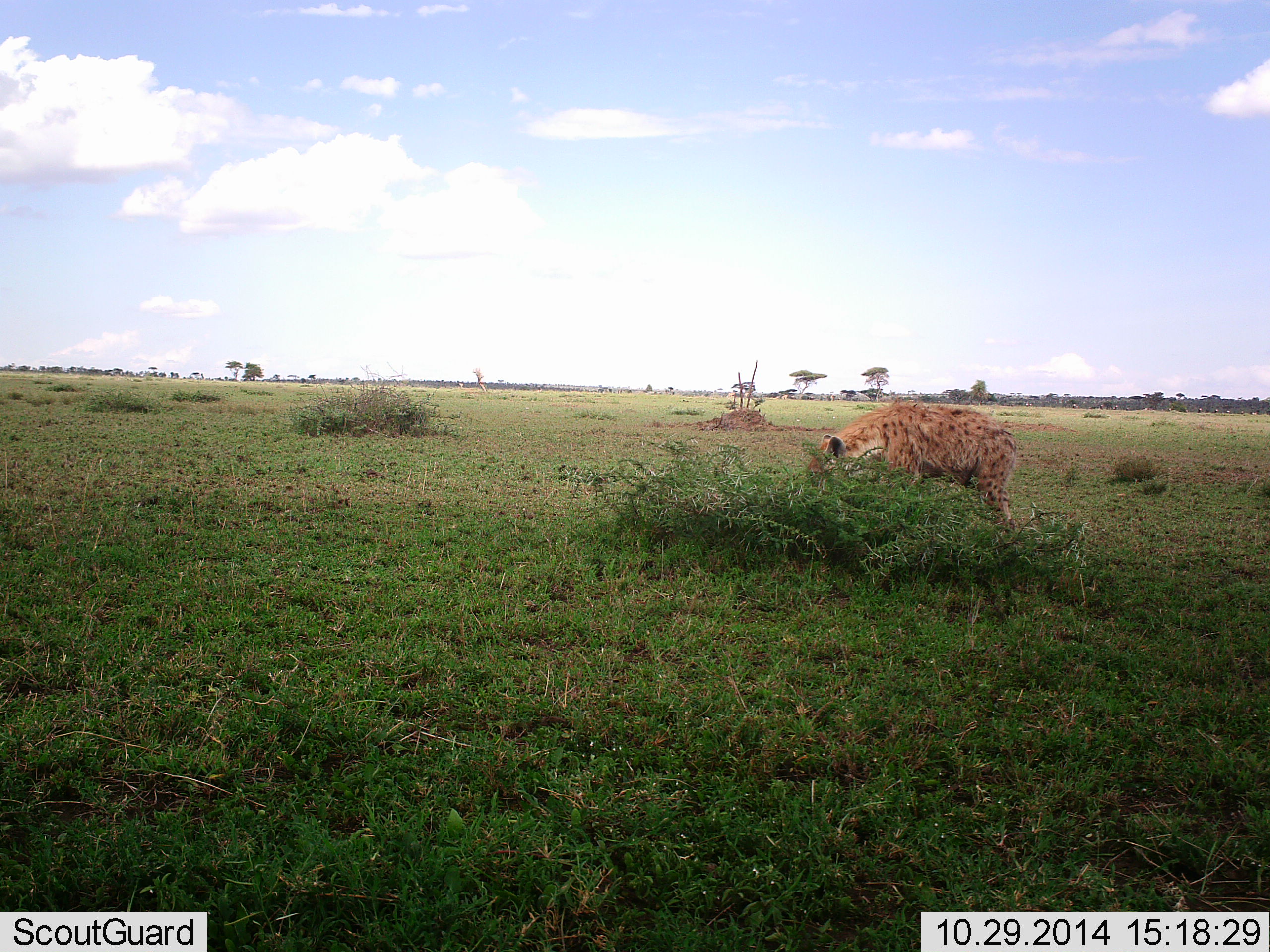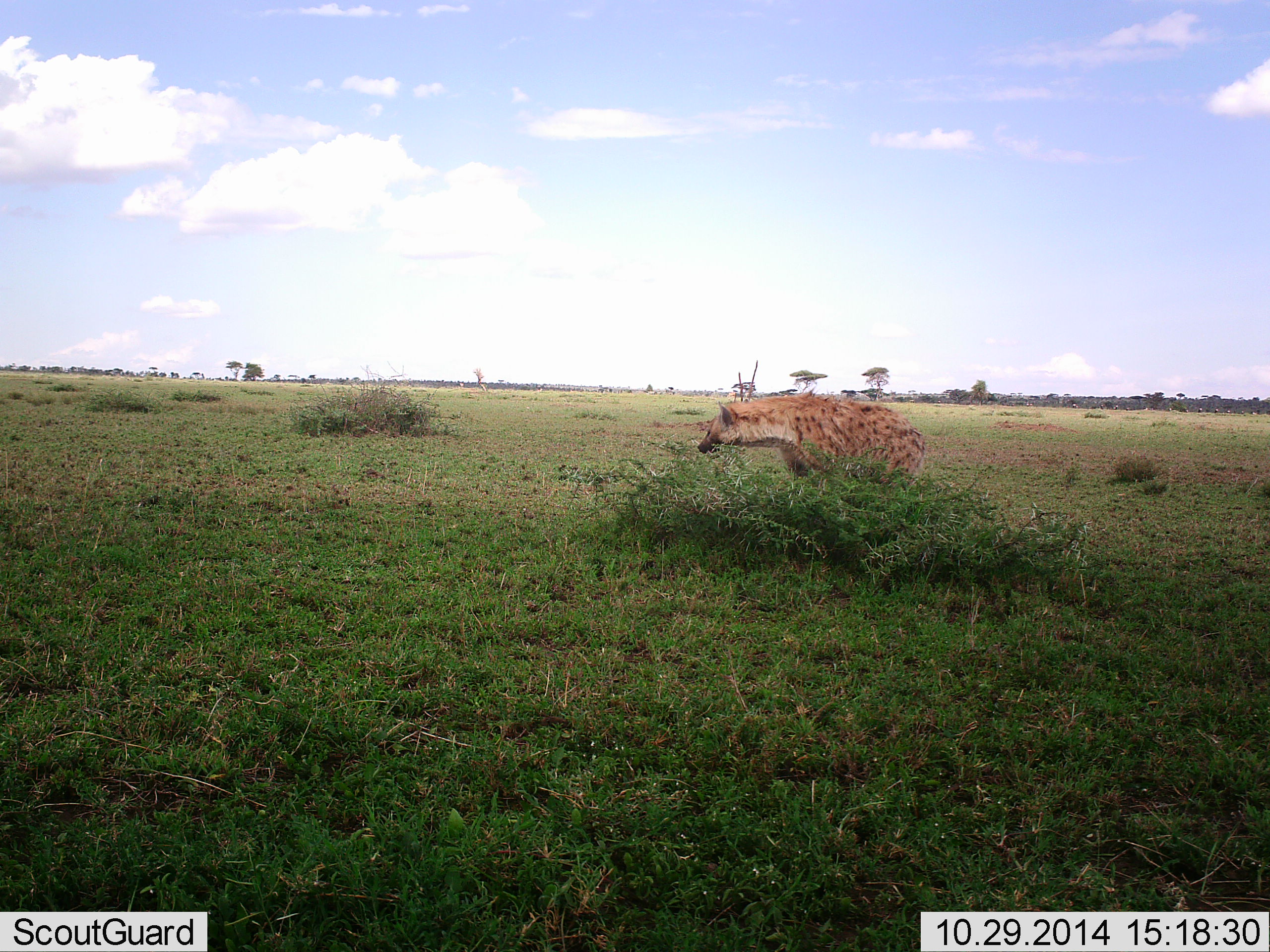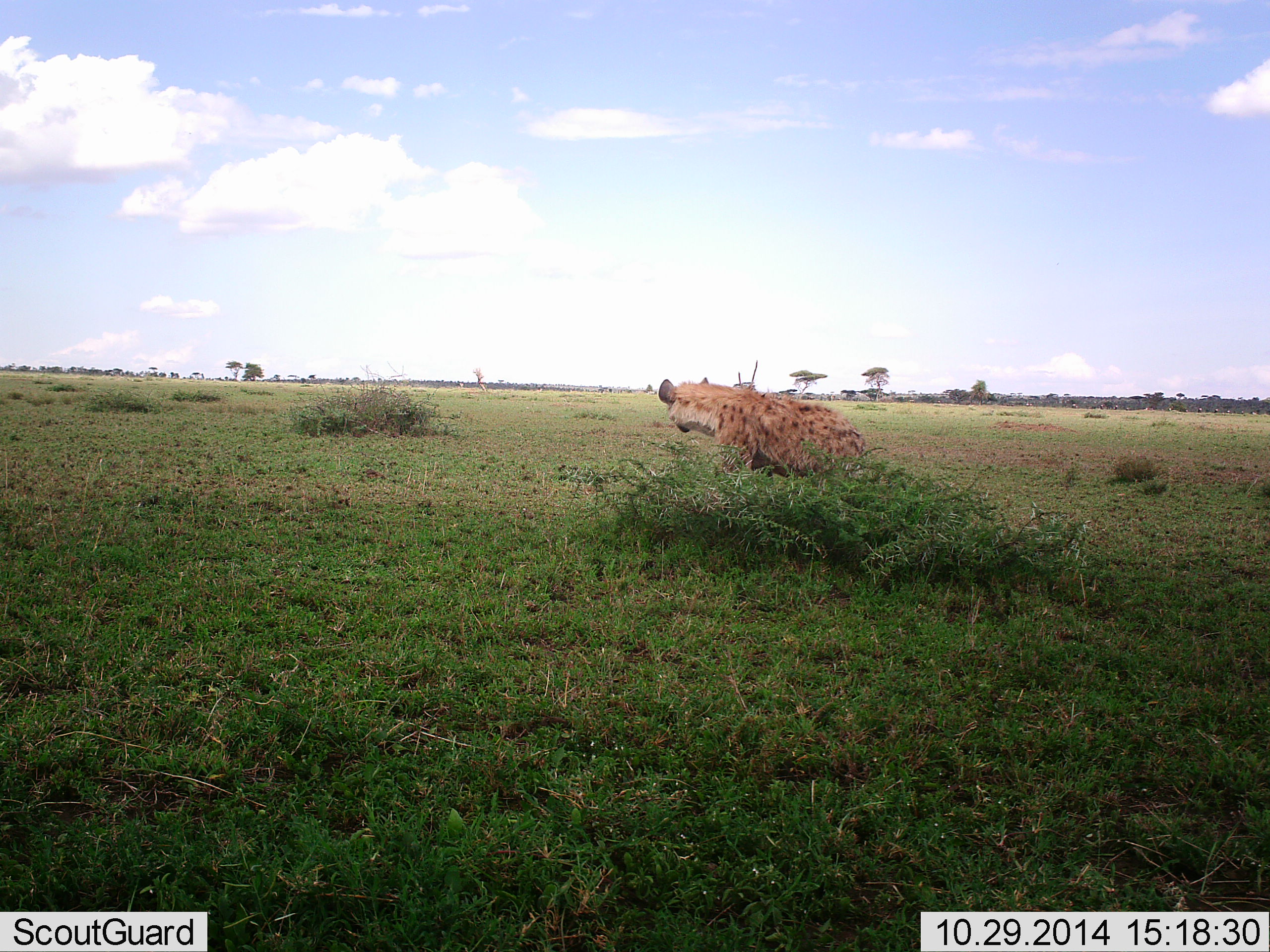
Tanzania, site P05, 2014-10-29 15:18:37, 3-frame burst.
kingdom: Animalia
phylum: Chordata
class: Mammalia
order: Carnivora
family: Hyaenidae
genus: Crocuta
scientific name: Crocuta crocuta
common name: spotted hyena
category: hyenaspotted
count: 1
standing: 20%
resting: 0%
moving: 100%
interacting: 0%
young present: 0%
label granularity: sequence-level